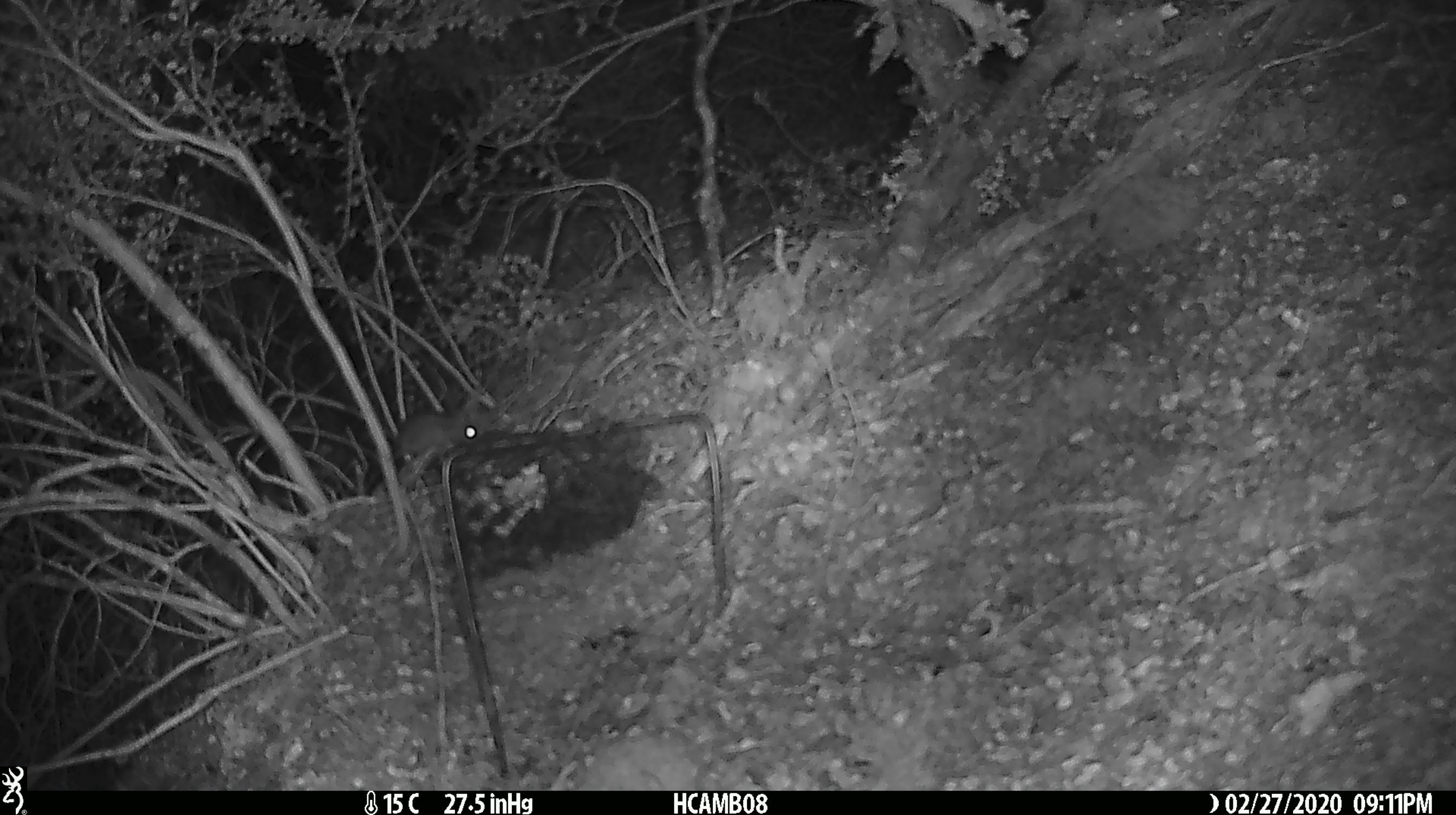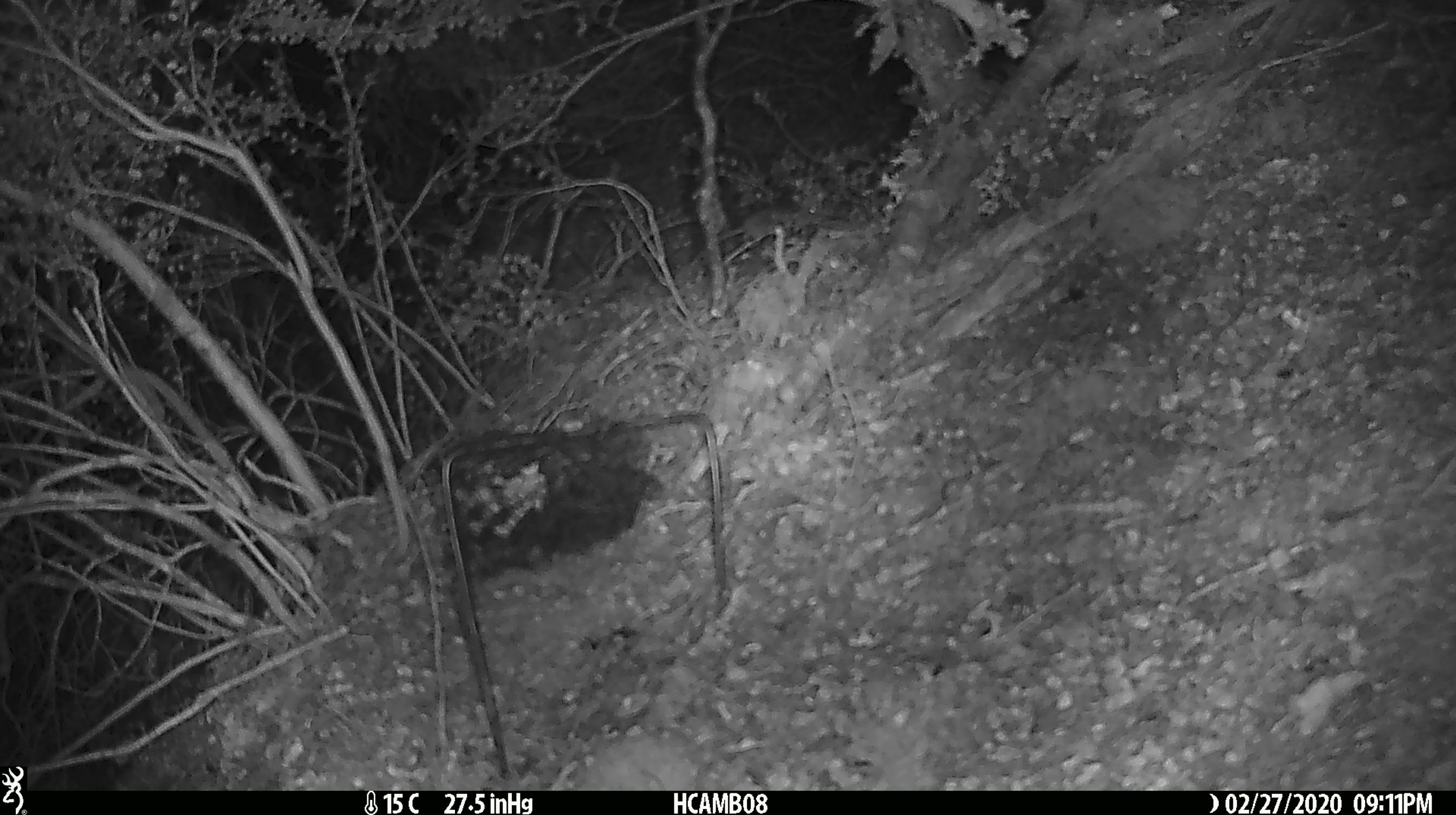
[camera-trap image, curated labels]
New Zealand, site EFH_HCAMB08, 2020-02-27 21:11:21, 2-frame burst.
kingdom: Animalia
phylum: Chordata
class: Mammalia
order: Rodentia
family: Muridae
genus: Mus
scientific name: Mus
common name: mouse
Mouse (Mus).